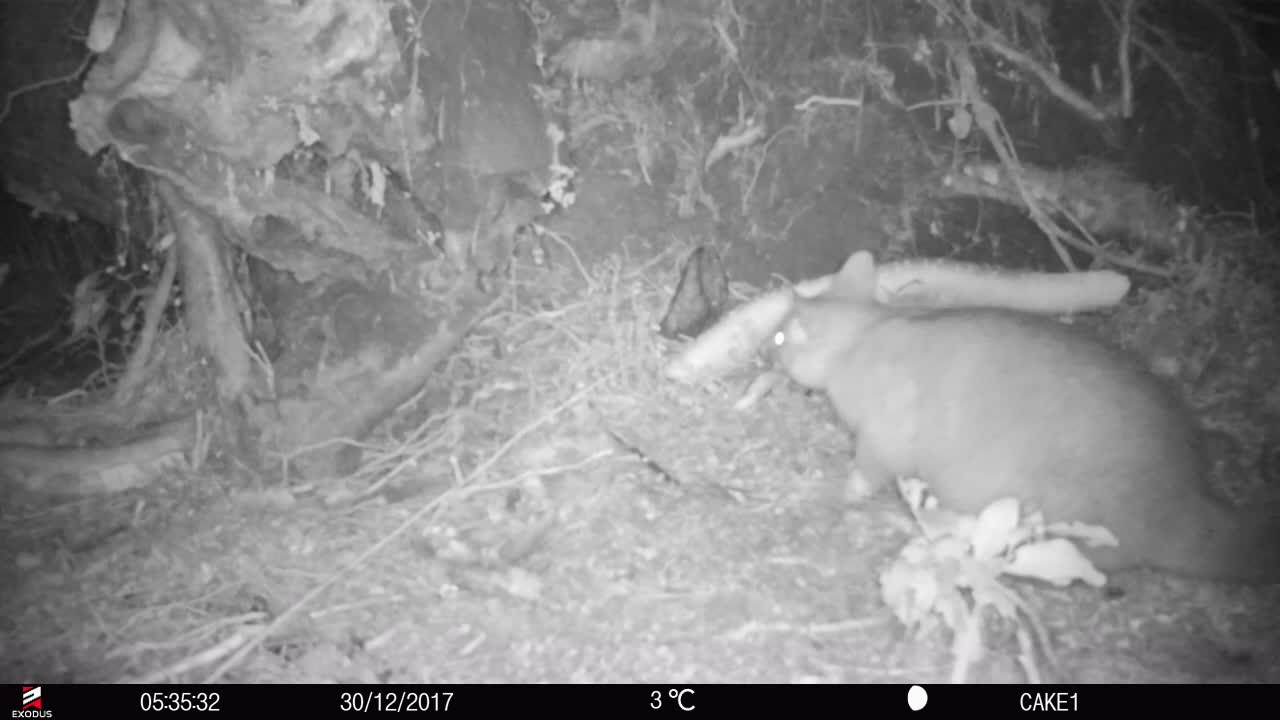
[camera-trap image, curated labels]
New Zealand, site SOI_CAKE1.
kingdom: Animalia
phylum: Chordata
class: Mammalia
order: Diprotodontia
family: Phalangeridae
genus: Trichosurus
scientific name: Trichosurus vulpecula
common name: common brushtail possum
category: possum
Possum (common brushtail possum) (Trichosurus vulpecula).